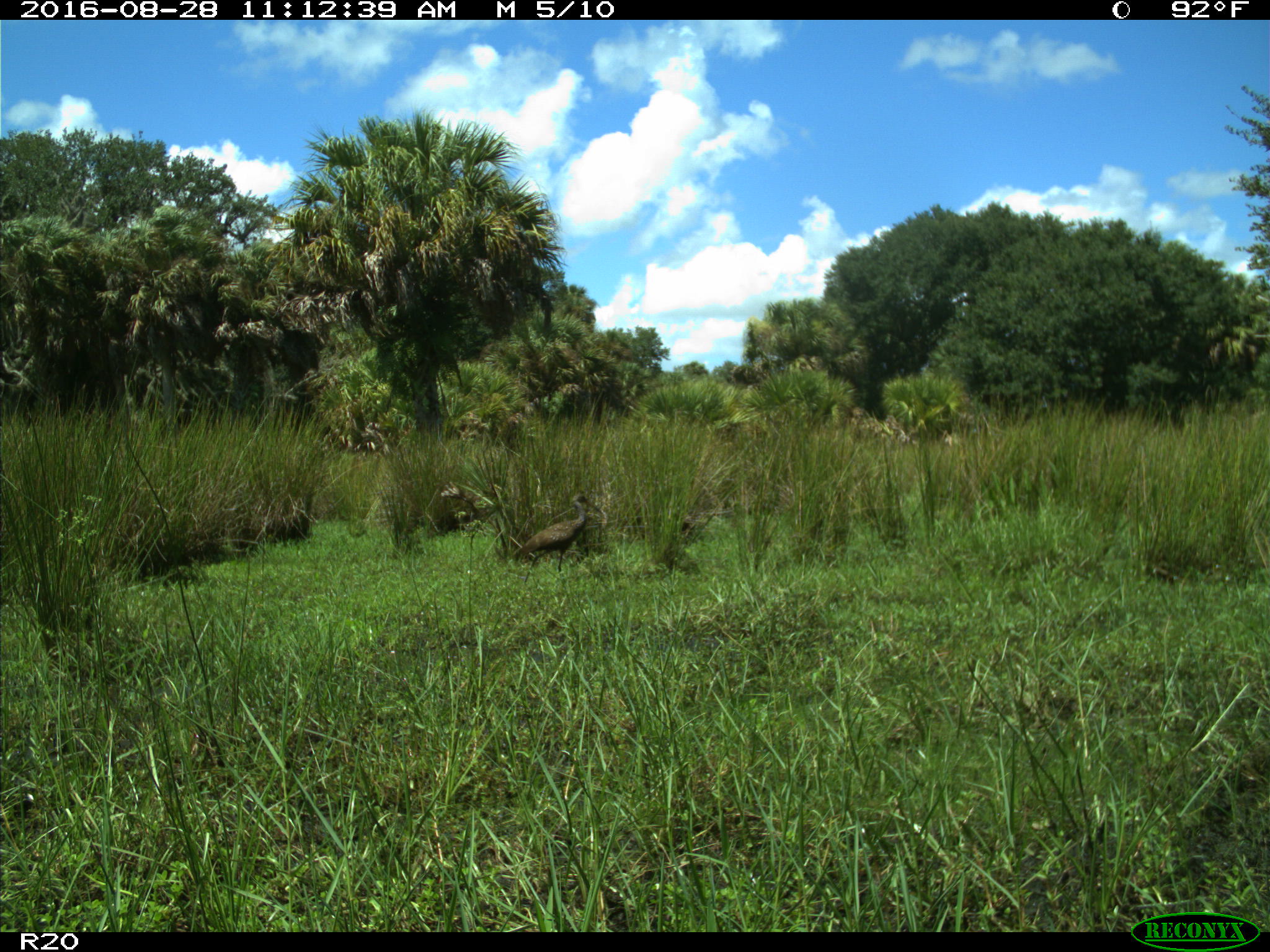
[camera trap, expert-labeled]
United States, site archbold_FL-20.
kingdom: Animalia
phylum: Chordata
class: Aves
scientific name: Aves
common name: birds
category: unidentified bird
Unidentified bird (birds) (Aves).